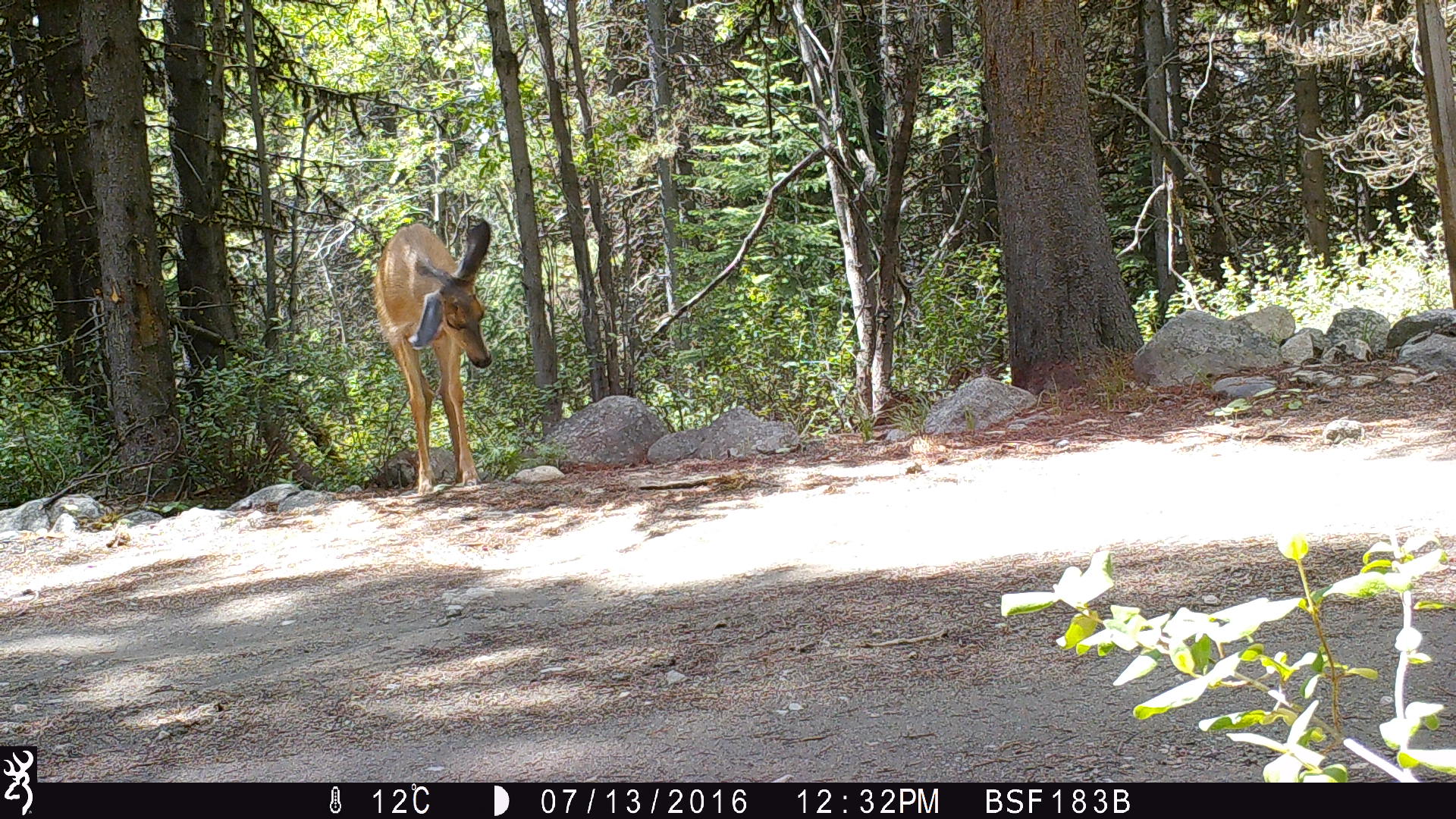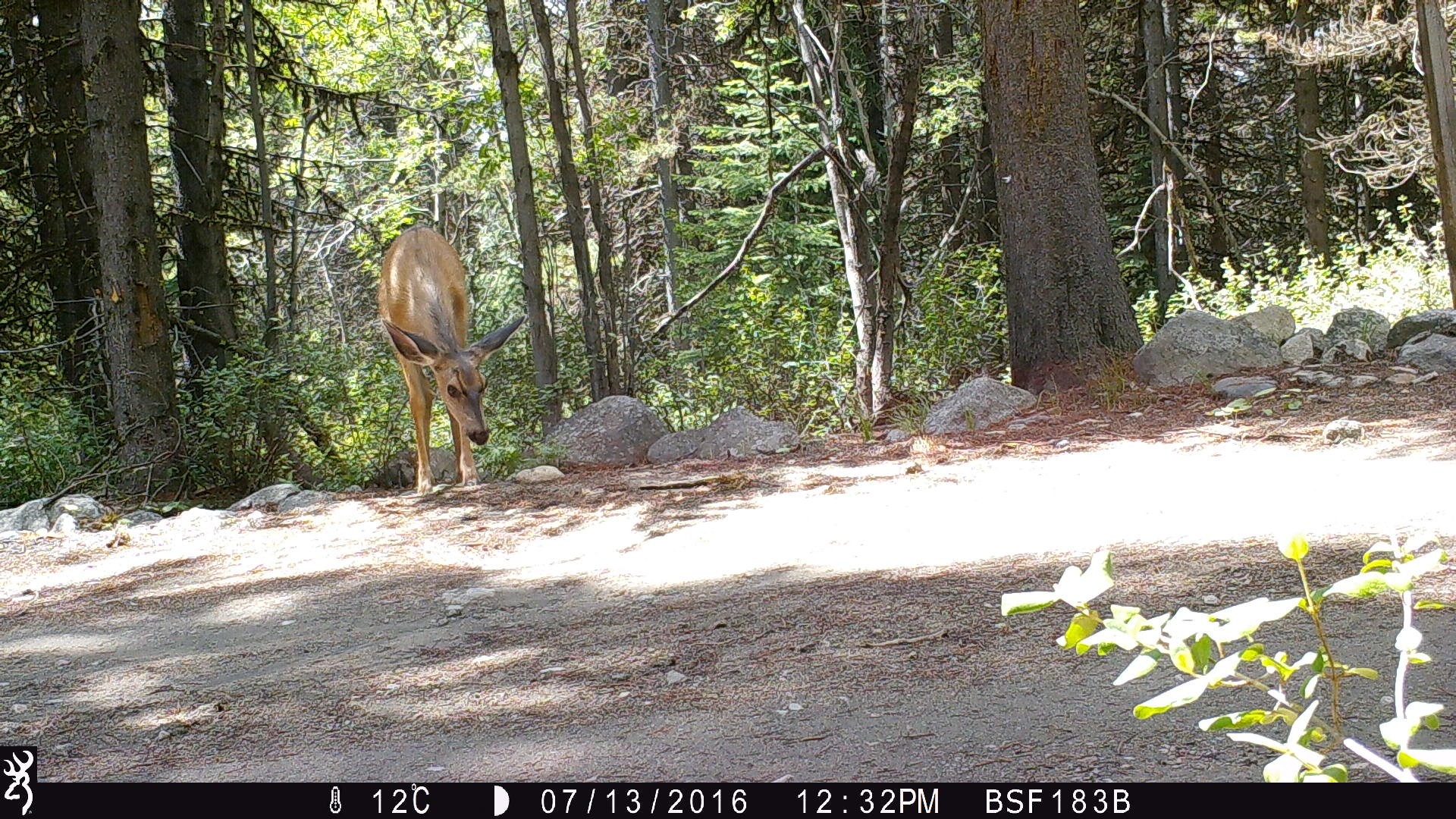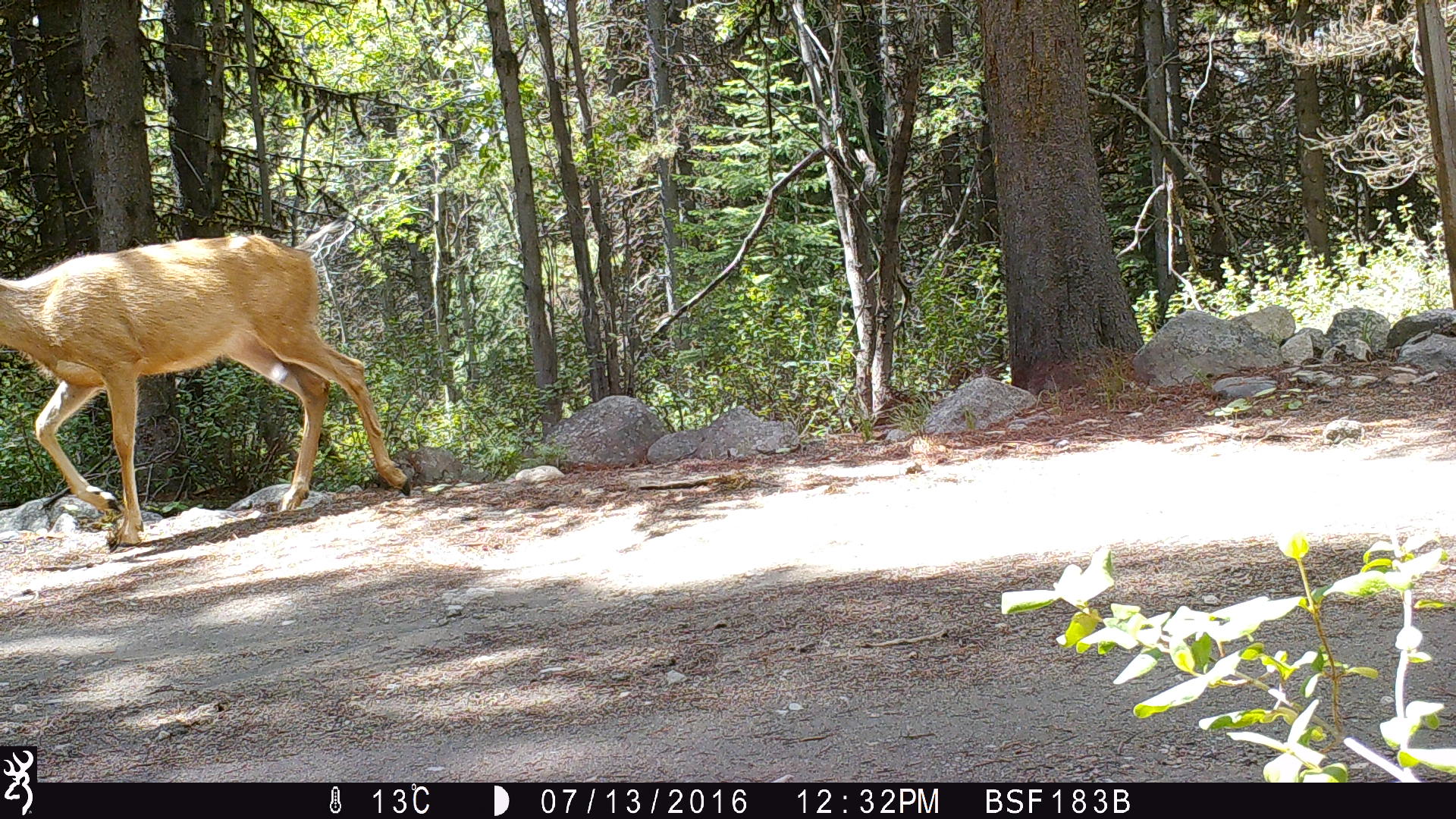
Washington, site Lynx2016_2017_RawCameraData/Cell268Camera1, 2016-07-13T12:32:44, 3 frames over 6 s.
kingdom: Animalia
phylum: Chordata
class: Mammalia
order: Artiodactyla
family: Cervidae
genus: Odocoileus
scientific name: Odocoileus hemionus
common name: mule deer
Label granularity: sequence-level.